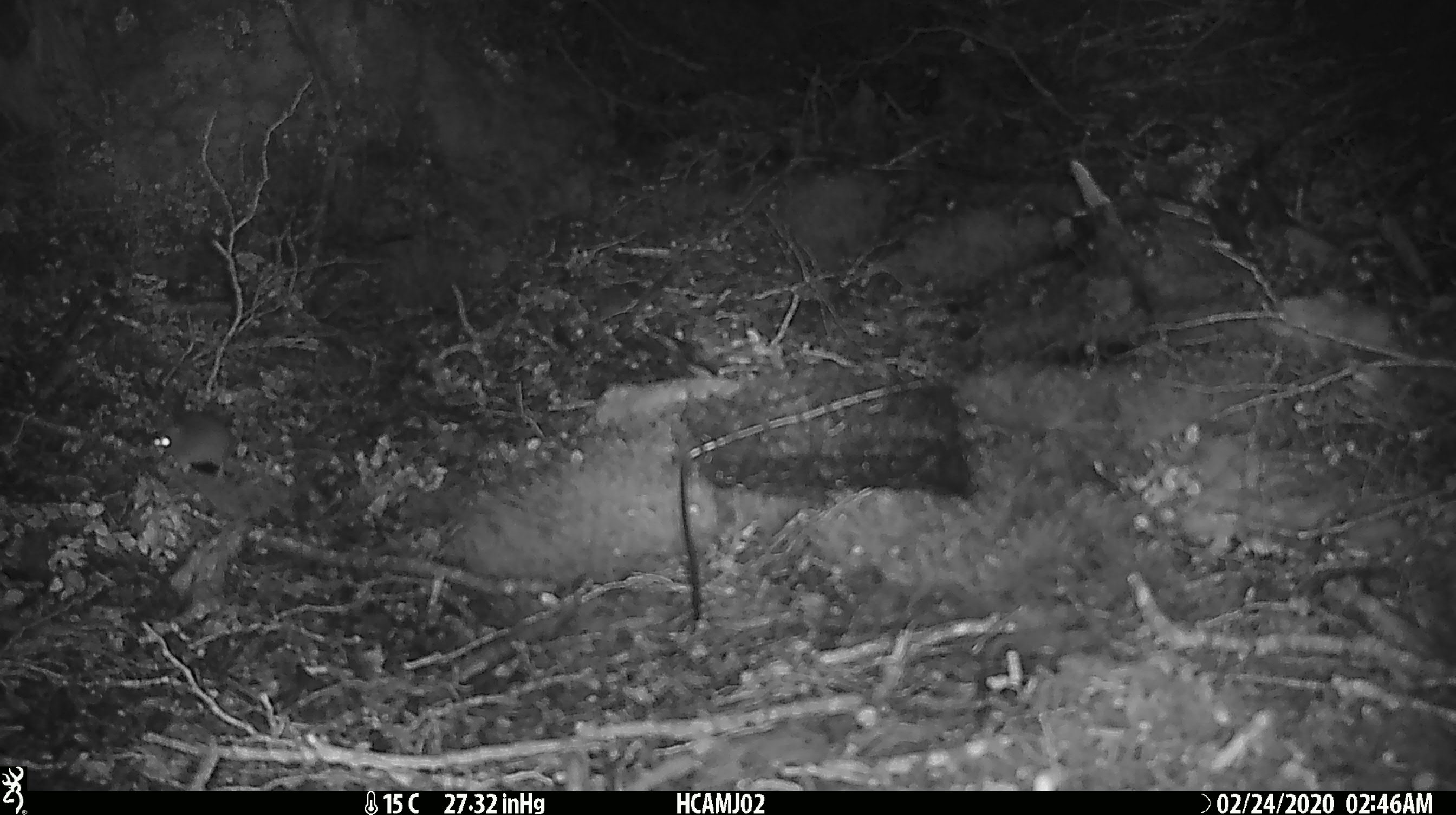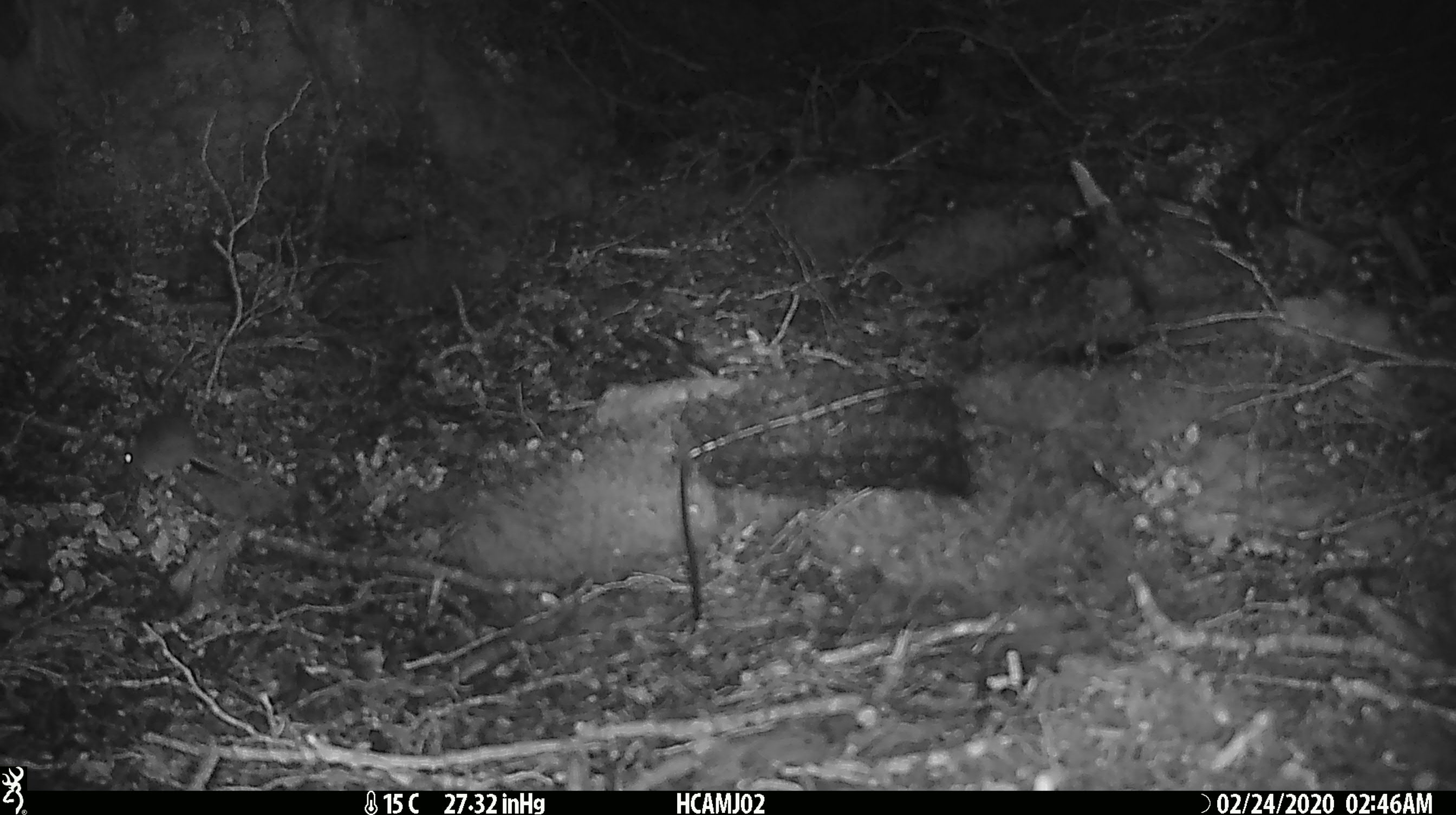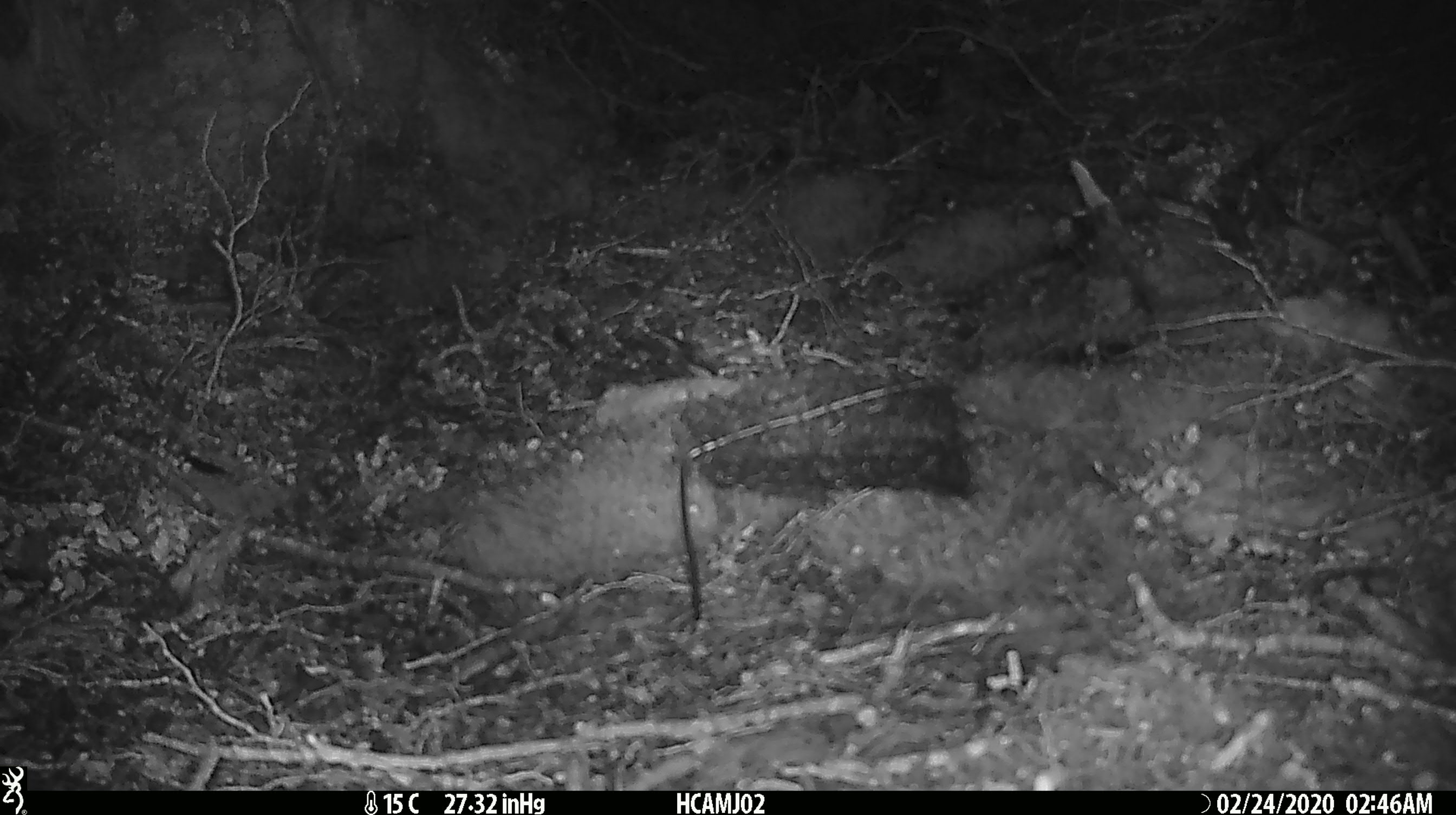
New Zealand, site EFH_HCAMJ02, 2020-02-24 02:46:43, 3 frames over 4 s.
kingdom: Animalia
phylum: Chordata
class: Mammalia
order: Rodentia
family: Muridae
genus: Mus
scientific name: Mus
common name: mouse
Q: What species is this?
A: Mouse (Mus).